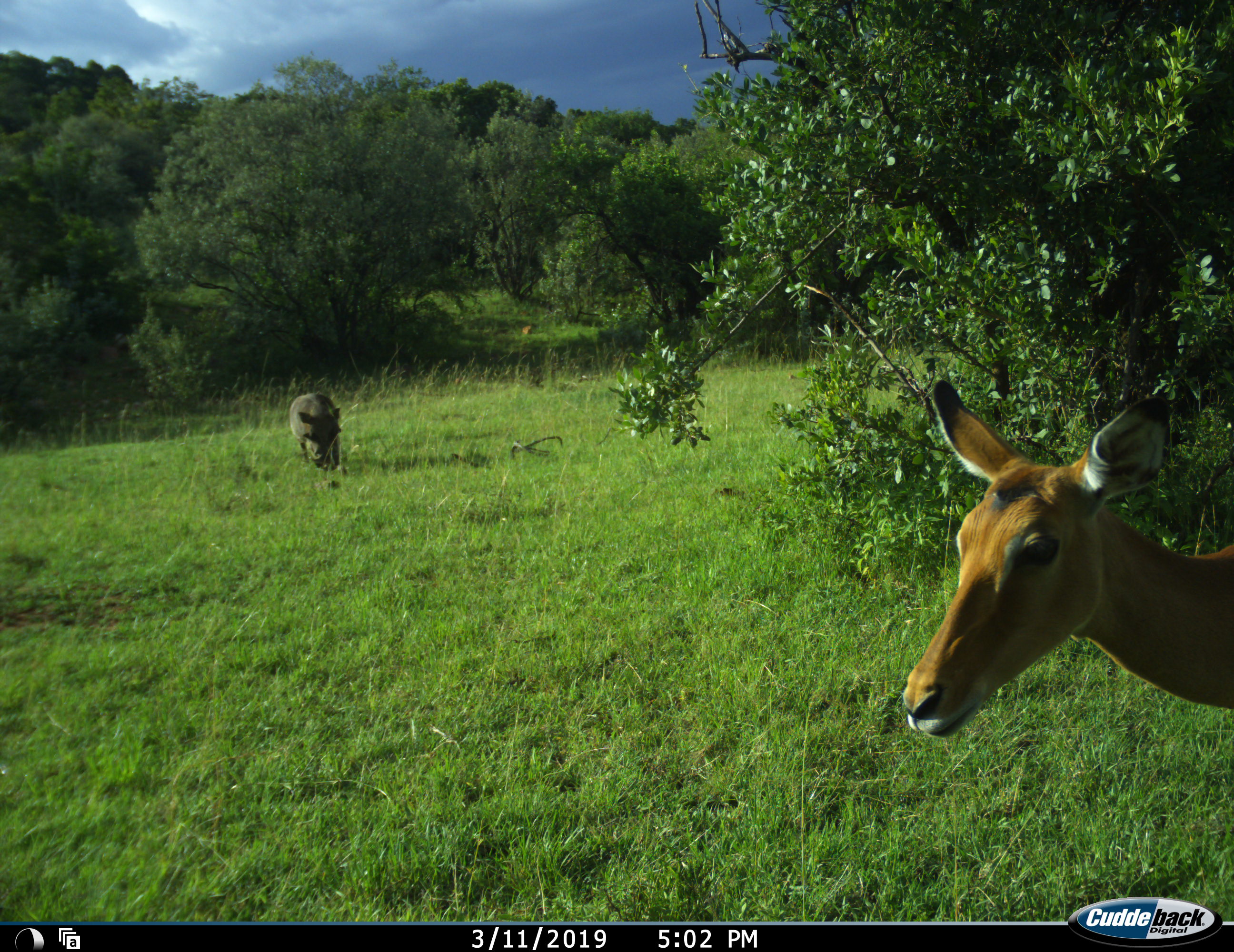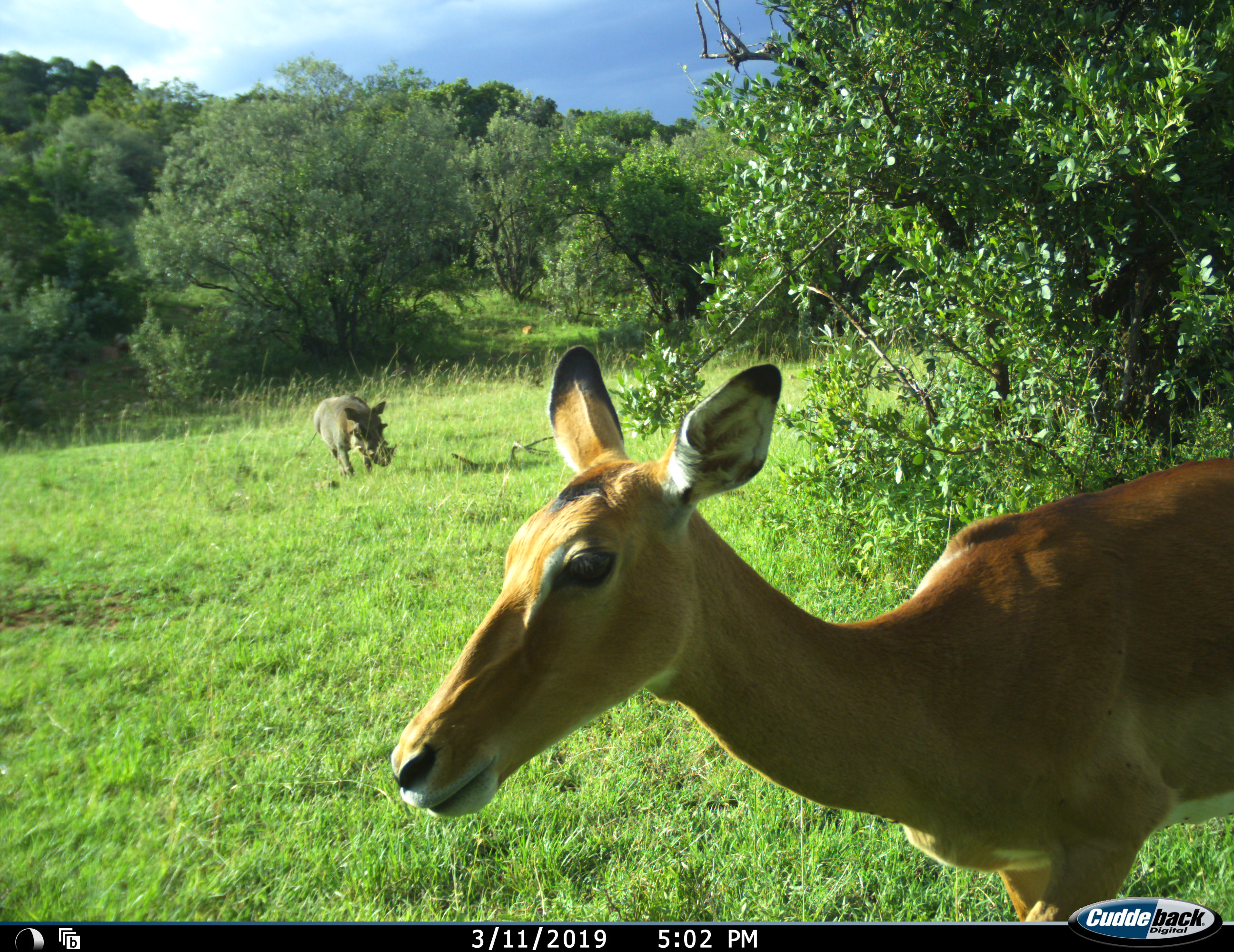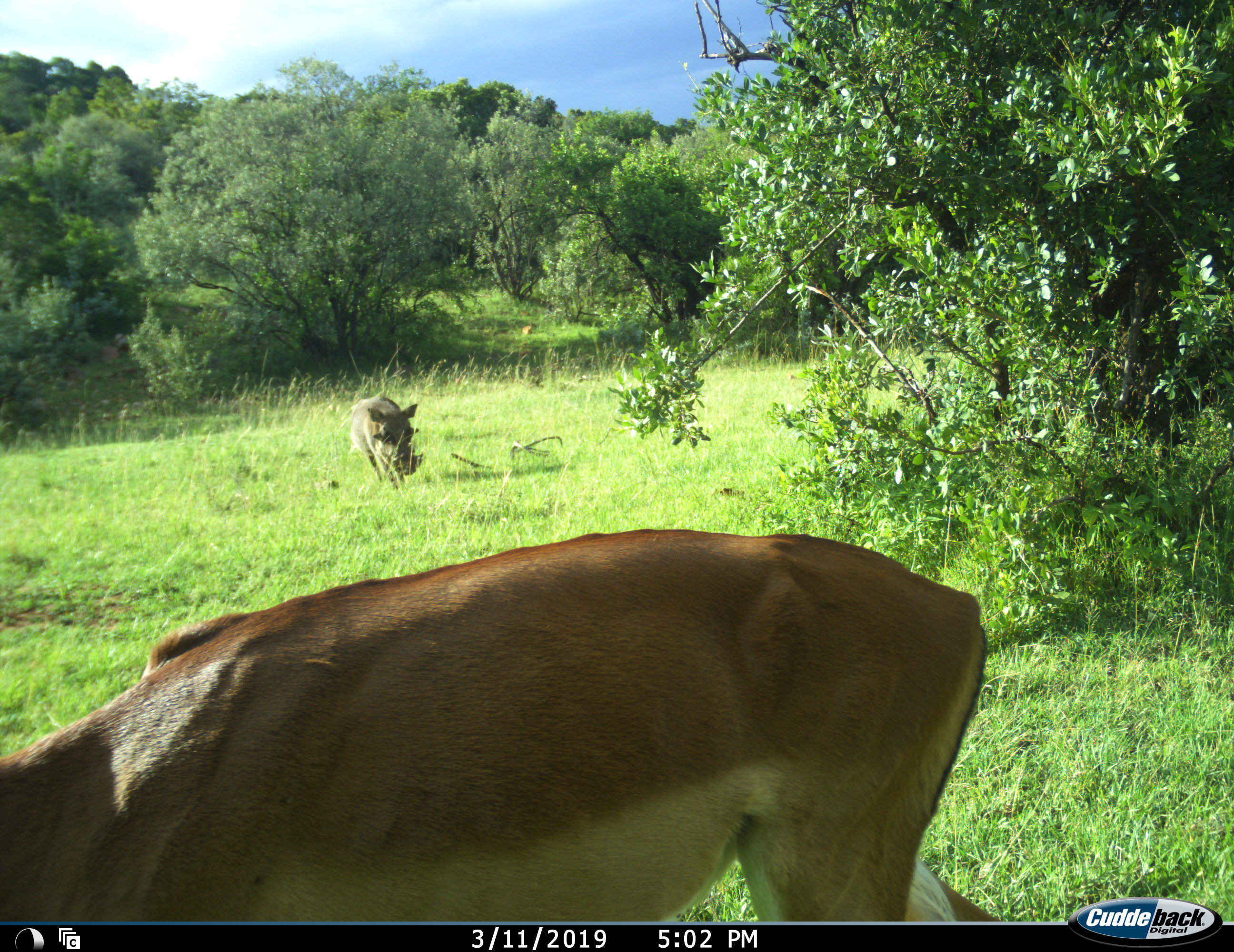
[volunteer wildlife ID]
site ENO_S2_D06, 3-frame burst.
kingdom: Animalia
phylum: Chordata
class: Mammalia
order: Artiodactyla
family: Bovidae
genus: Aepyceros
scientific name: Aepyceros melampus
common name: impala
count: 1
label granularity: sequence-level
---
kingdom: Animalia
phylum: Chordata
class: Mammalia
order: Artiodactyla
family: Suidae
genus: Phacochoerus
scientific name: Phacochoerus africanus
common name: warthog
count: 1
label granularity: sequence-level